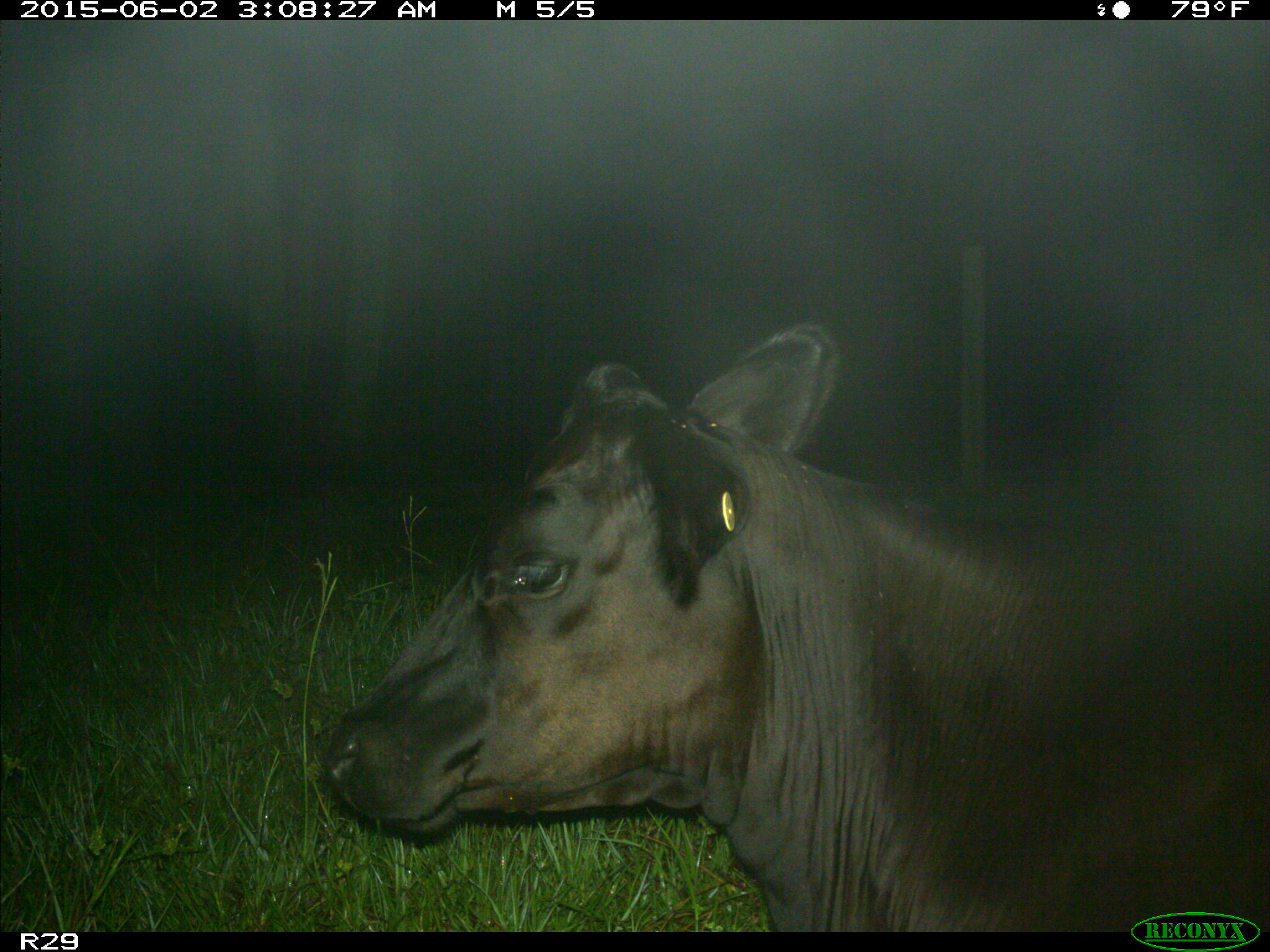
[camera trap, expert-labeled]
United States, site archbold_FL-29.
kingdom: Animalia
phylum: Chordata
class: Mammalia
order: Artiodactyla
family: Bovidae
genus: Bos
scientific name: Bos taurus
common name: domestic cow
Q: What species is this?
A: Bos taurus (domestic cow).